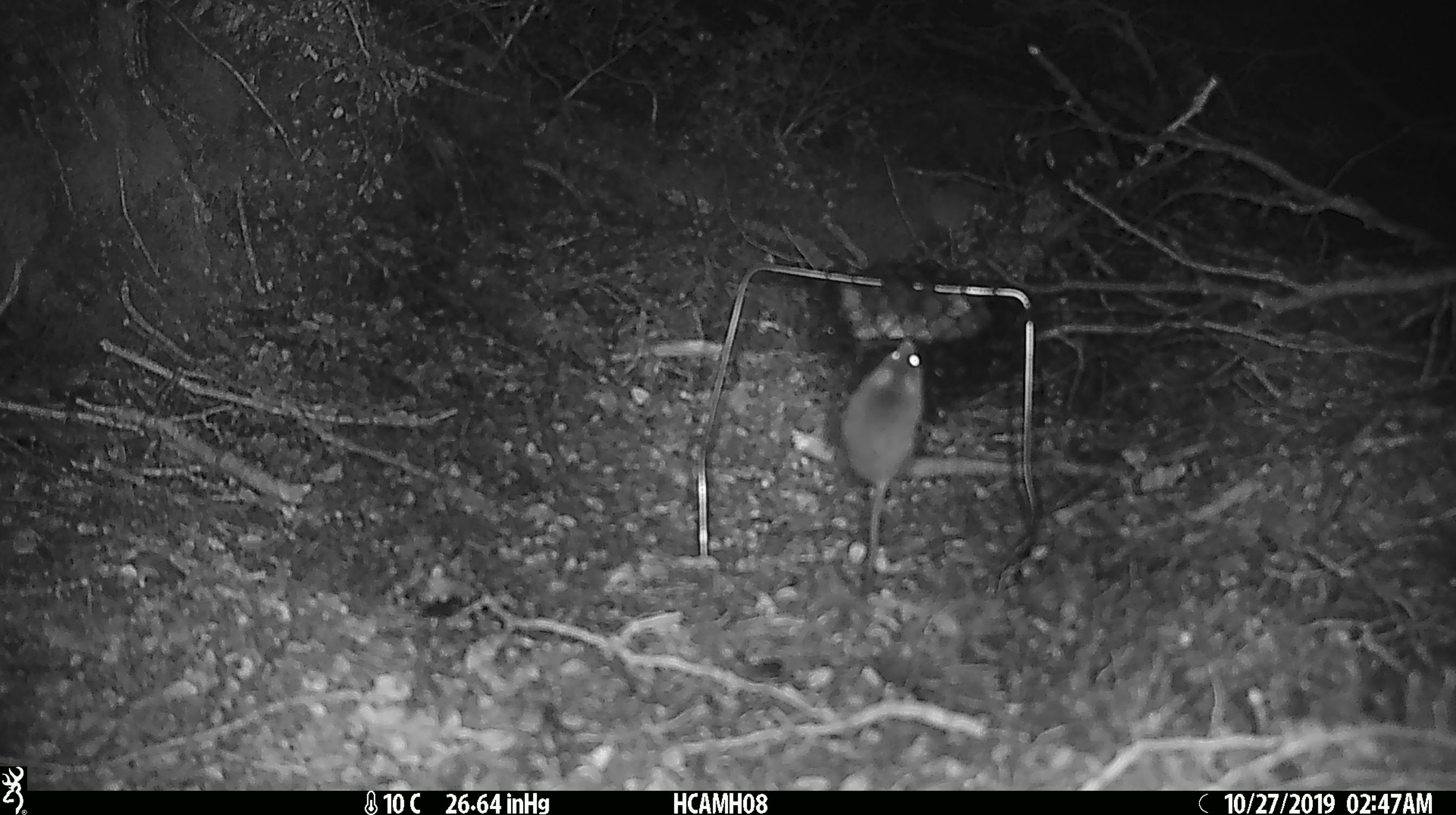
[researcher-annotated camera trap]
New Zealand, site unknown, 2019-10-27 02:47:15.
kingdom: Animalia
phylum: Chordata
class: Mammalia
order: Rodentia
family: Muridae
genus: Mus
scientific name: Mus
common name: mouse